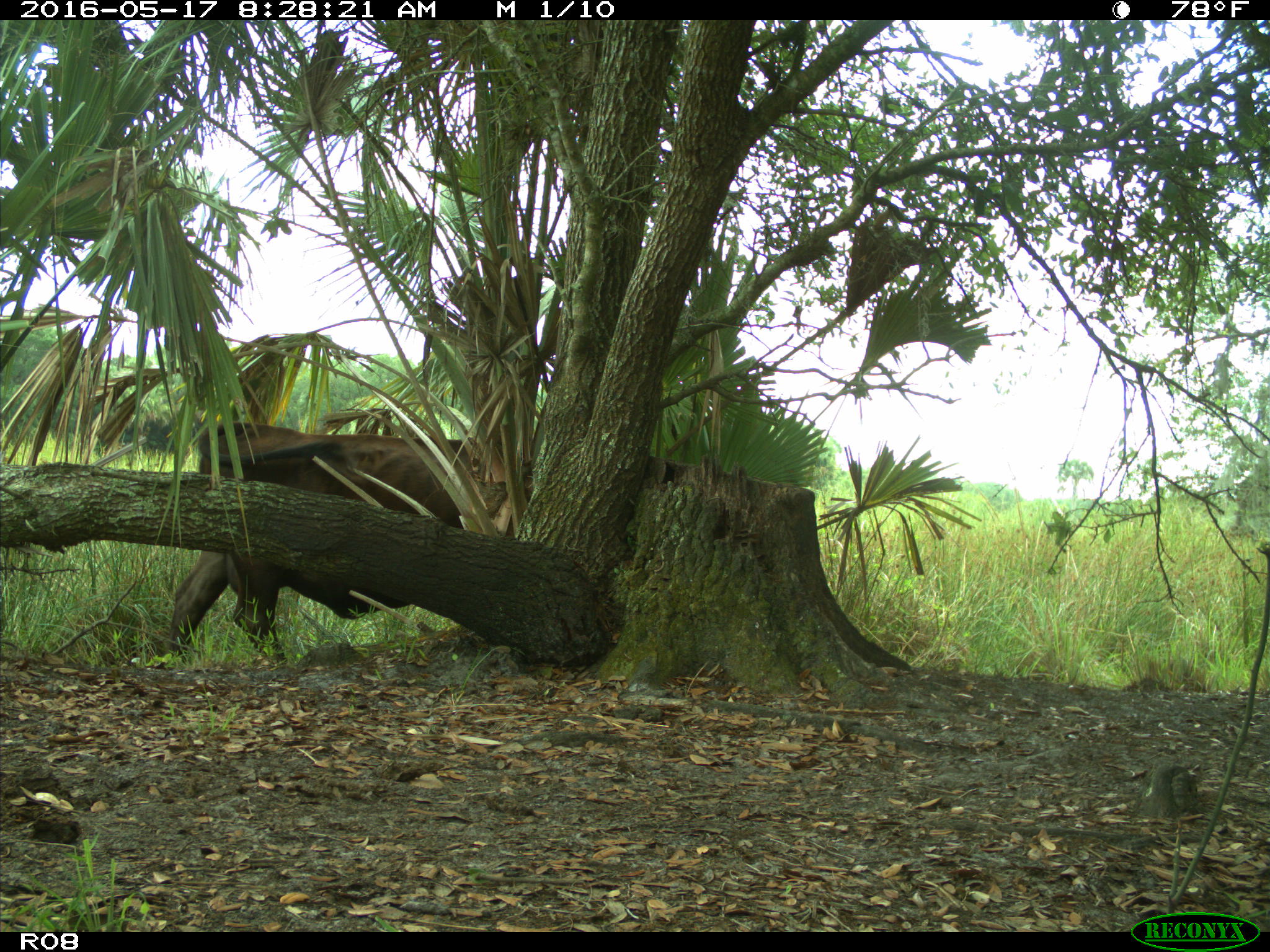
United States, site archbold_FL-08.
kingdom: Animalia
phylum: Chordata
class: Mammalia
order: Artiodactyla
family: Bovidae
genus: Bos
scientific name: Bos taurus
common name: domestic cow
Bos taurus (domestic cow).